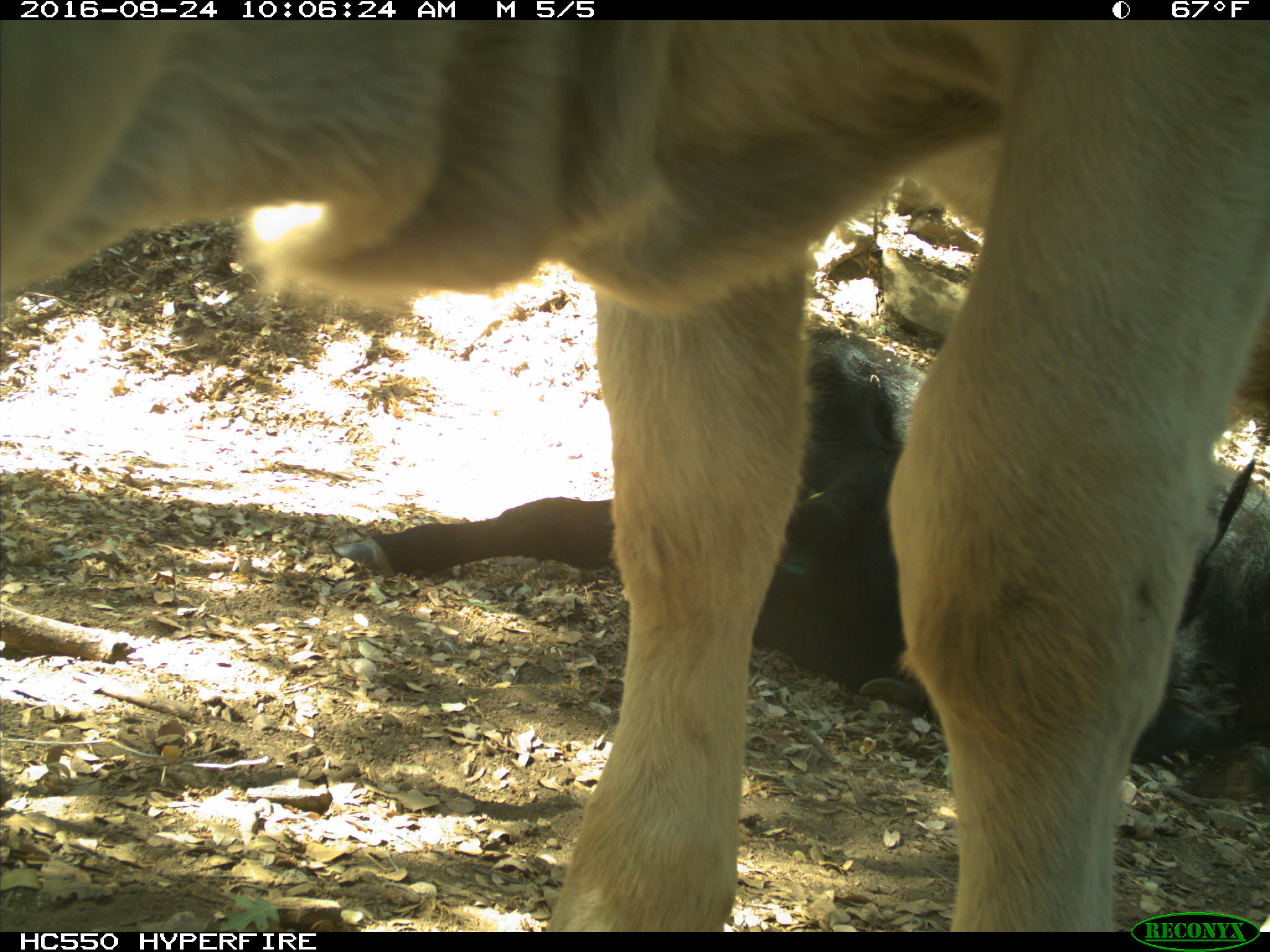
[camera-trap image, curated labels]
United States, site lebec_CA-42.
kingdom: Animalia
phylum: Chordata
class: Mammalia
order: Artiodactyla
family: Bovidae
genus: Bos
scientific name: Bos taurus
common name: domestic cow